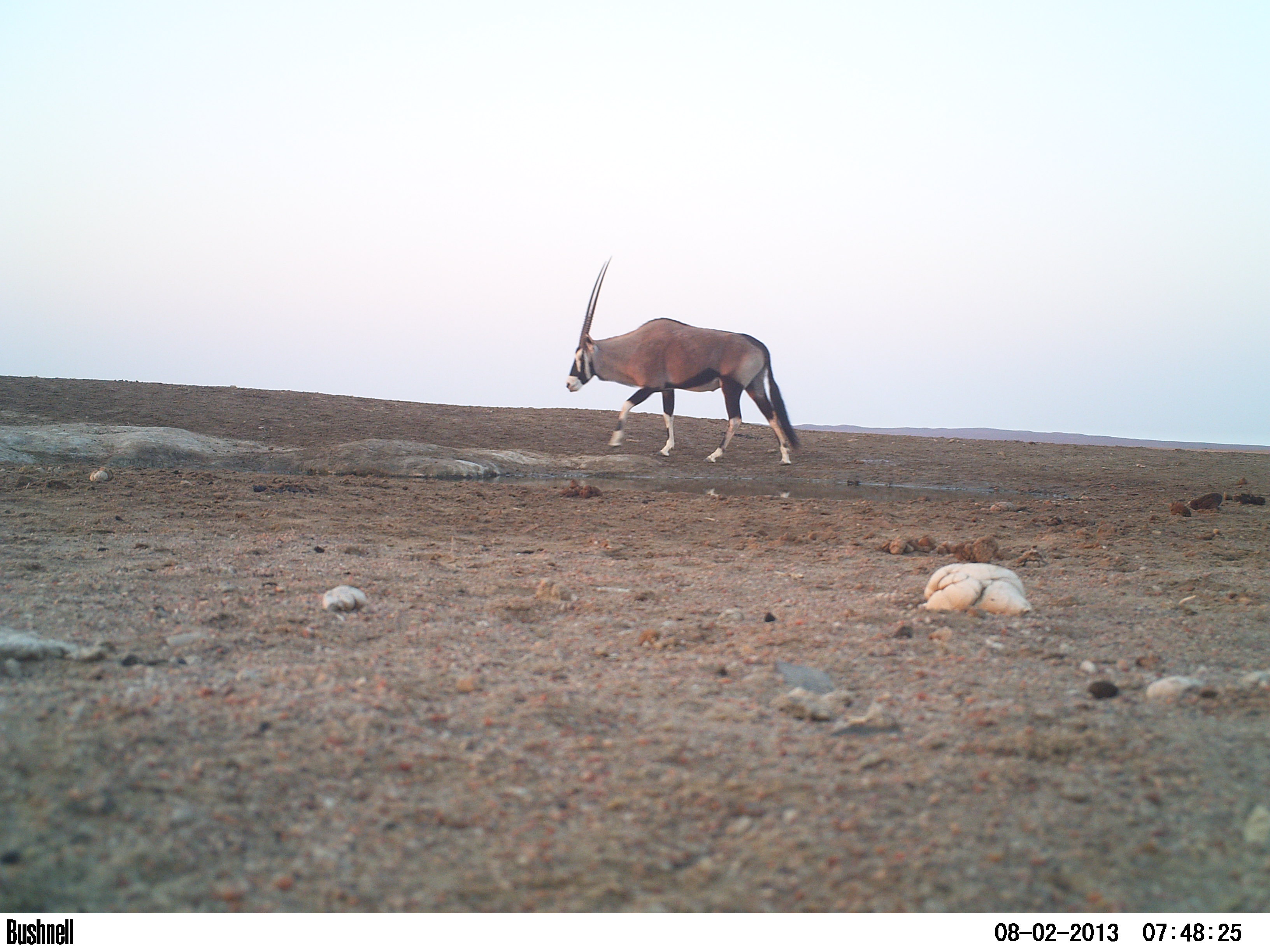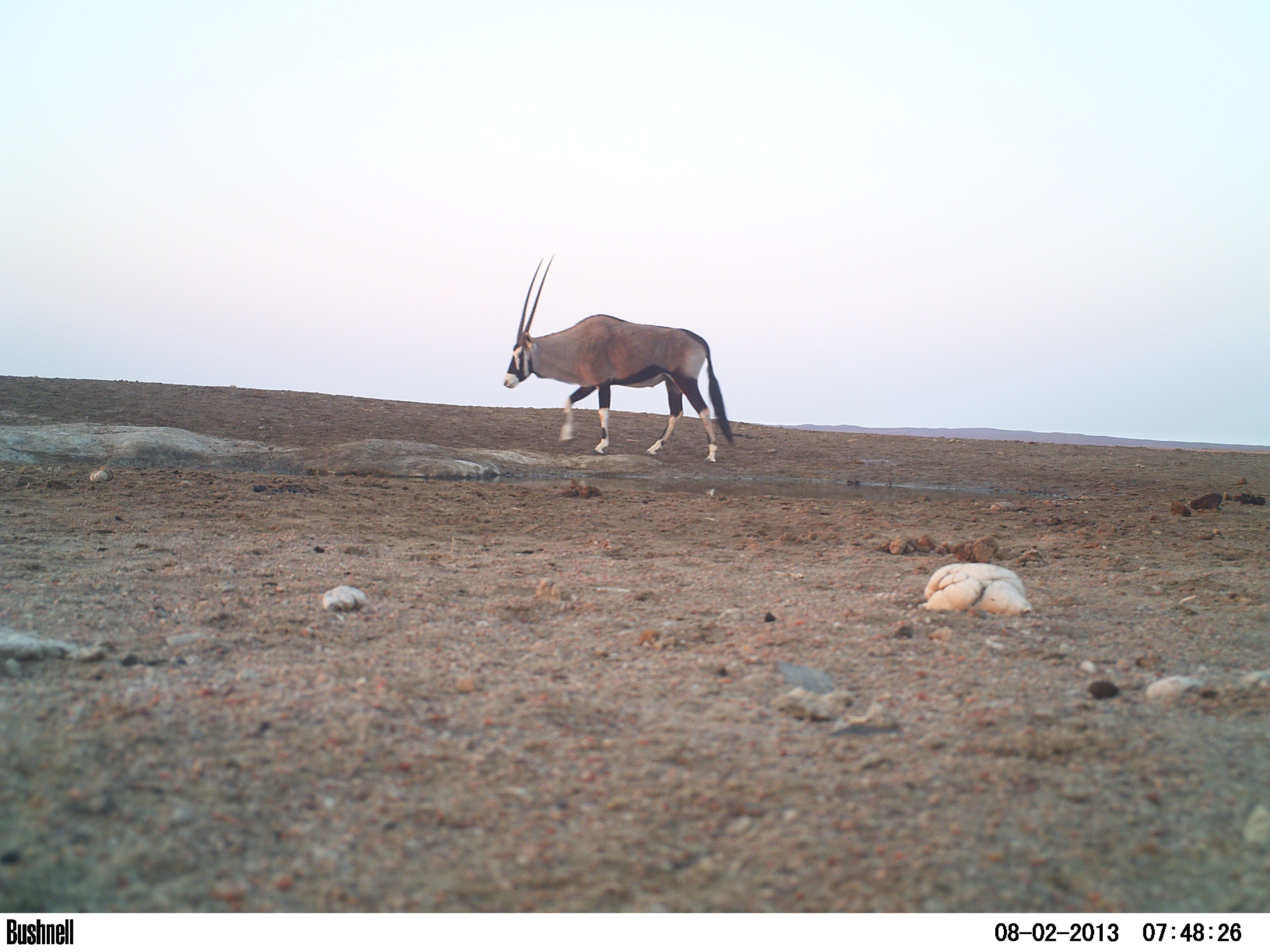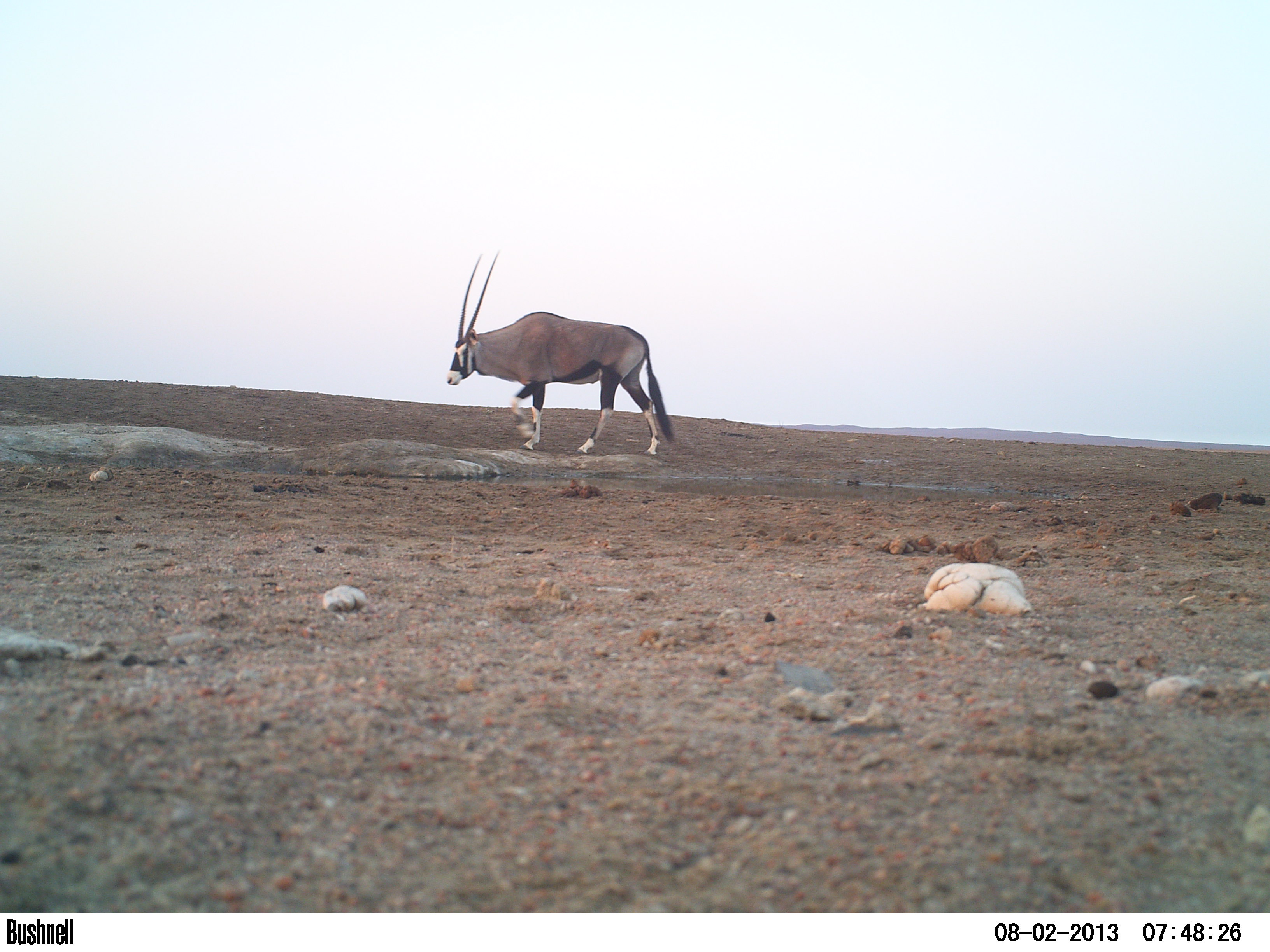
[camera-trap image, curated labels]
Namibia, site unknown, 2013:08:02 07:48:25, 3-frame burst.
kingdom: Animalia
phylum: Chordata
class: Mammalia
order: Artiodactyla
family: Bovidae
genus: Oryx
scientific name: Oryx gazella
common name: gemsbok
Oryx gazella (gemsbok).